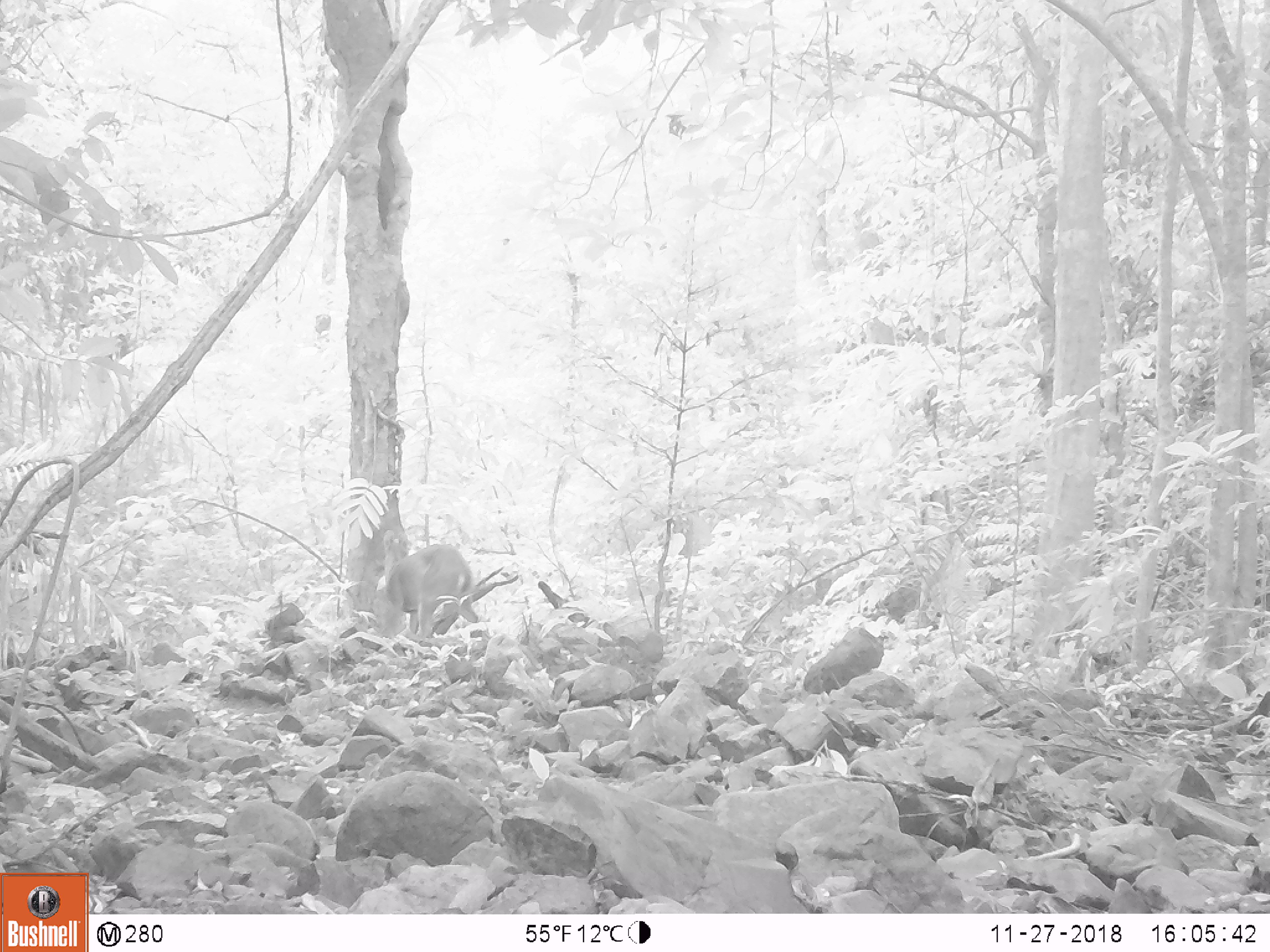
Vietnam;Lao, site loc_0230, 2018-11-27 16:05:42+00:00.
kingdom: Animalia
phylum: Chordata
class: Mammalia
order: Artiodactyla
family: Cervidae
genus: Muntiacus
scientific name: Muntiacus vuquangensis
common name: large-antlered muntjac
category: large antlered muntjac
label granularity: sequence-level